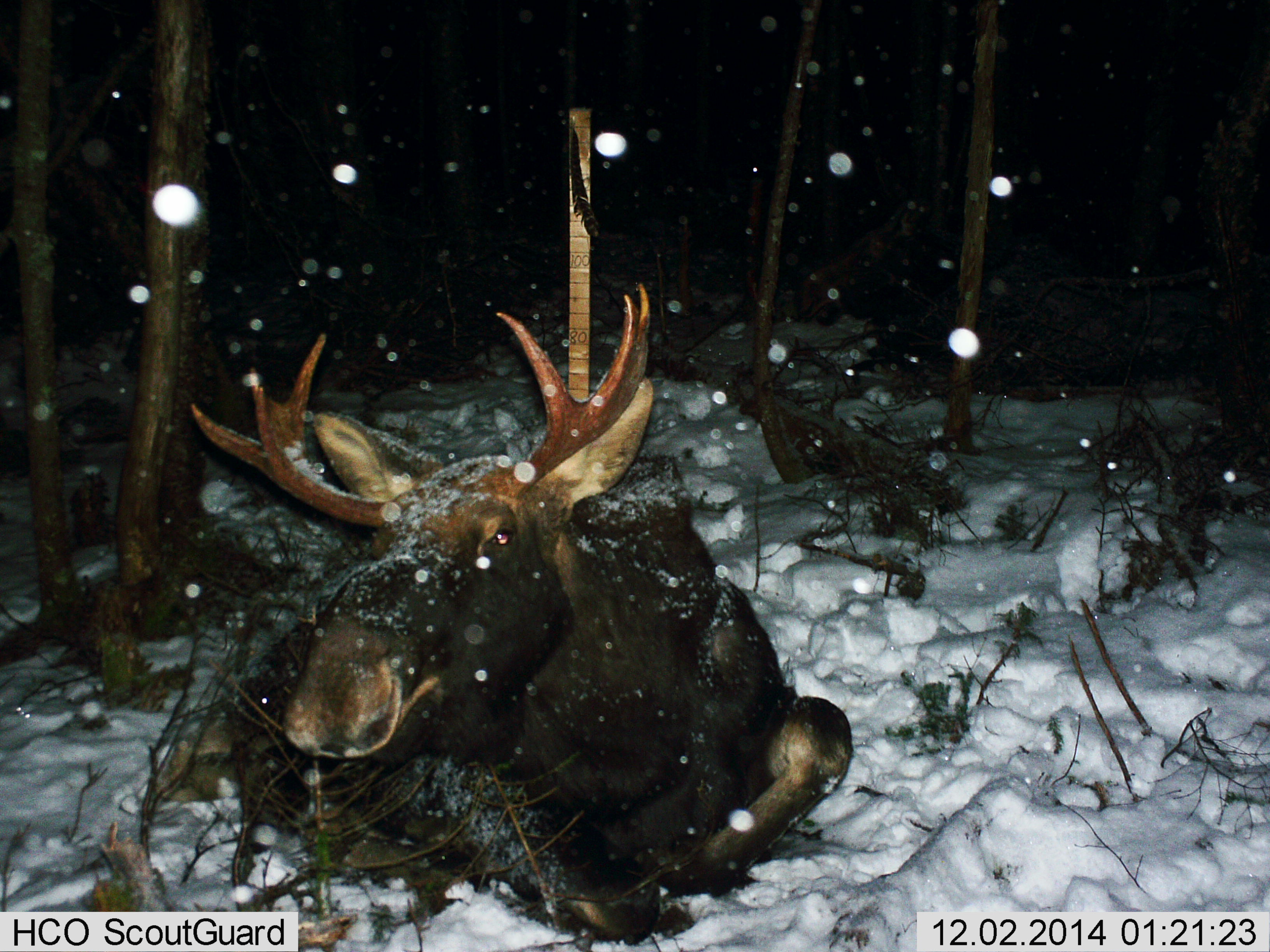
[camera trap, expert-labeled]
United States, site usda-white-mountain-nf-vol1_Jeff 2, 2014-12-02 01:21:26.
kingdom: Animalia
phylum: Chordata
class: Mammalia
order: Artiodactyla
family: Cervidae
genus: Alces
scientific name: Alces alces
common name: moose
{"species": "moose (Alces alces)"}